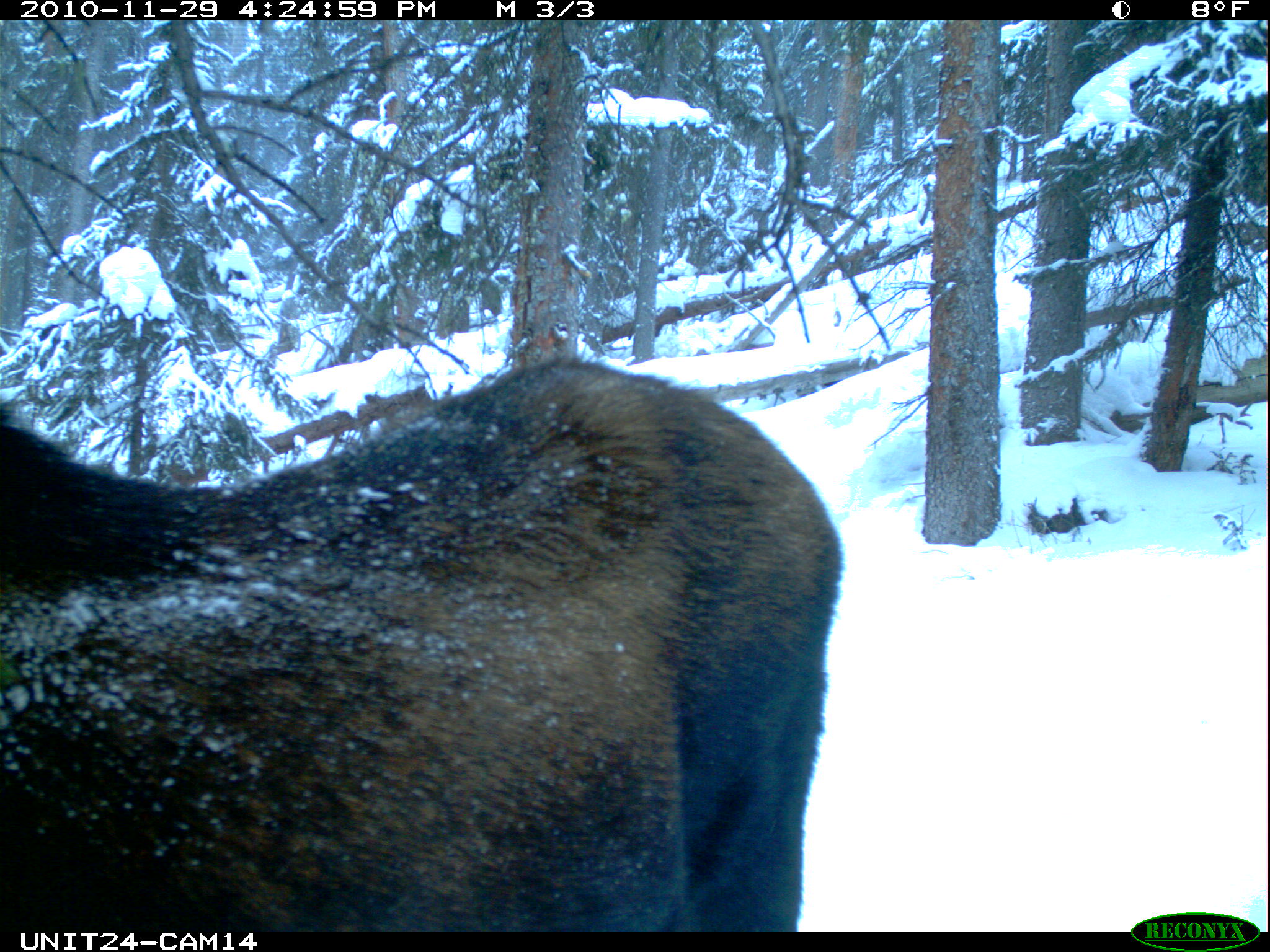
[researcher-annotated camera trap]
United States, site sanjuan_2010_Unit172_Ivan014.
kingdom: Animalia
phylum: Chordata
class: Mammalia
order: Artiodactyla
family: Cervidae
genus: Alces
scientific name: Alces alces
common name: moose